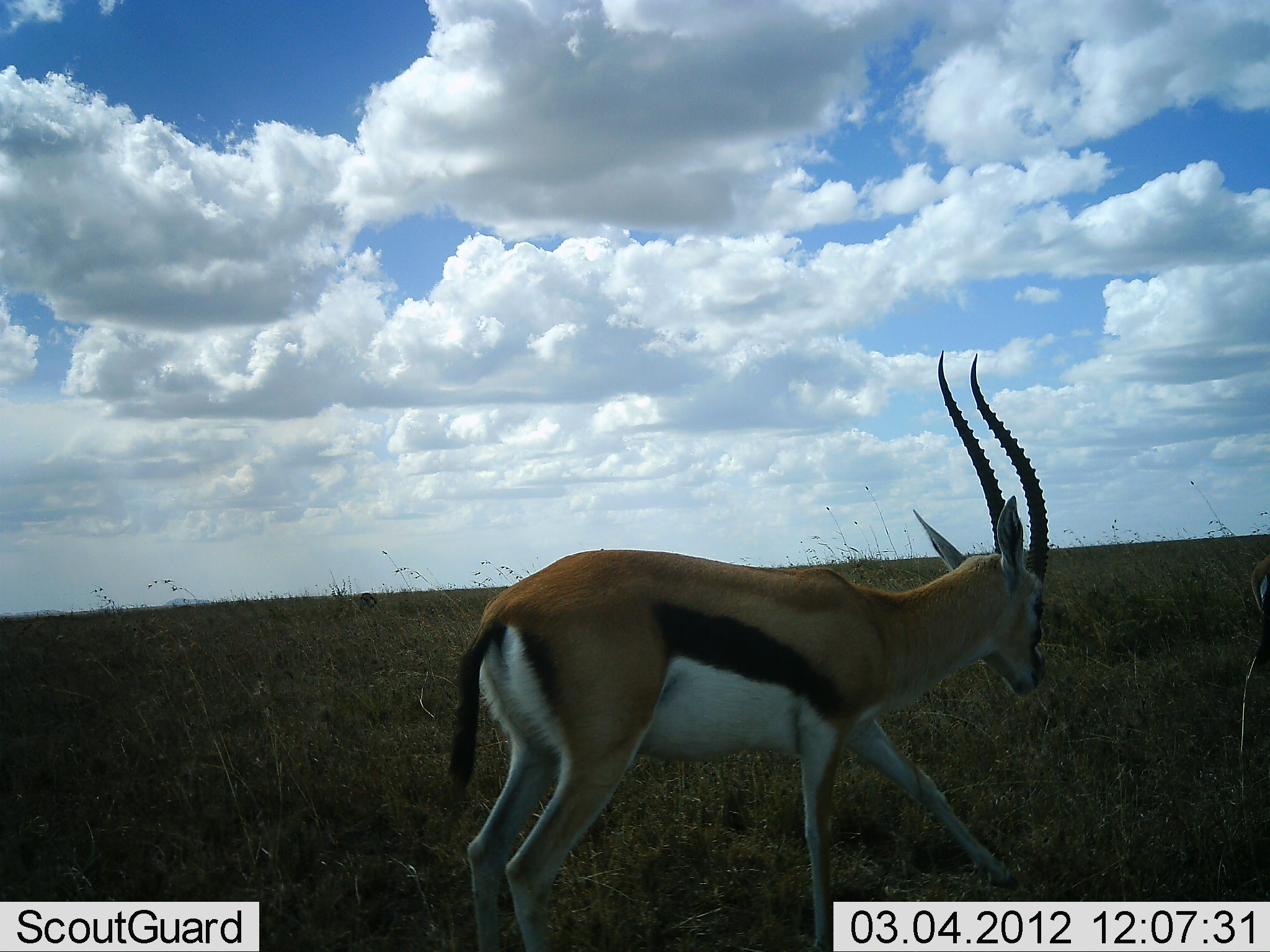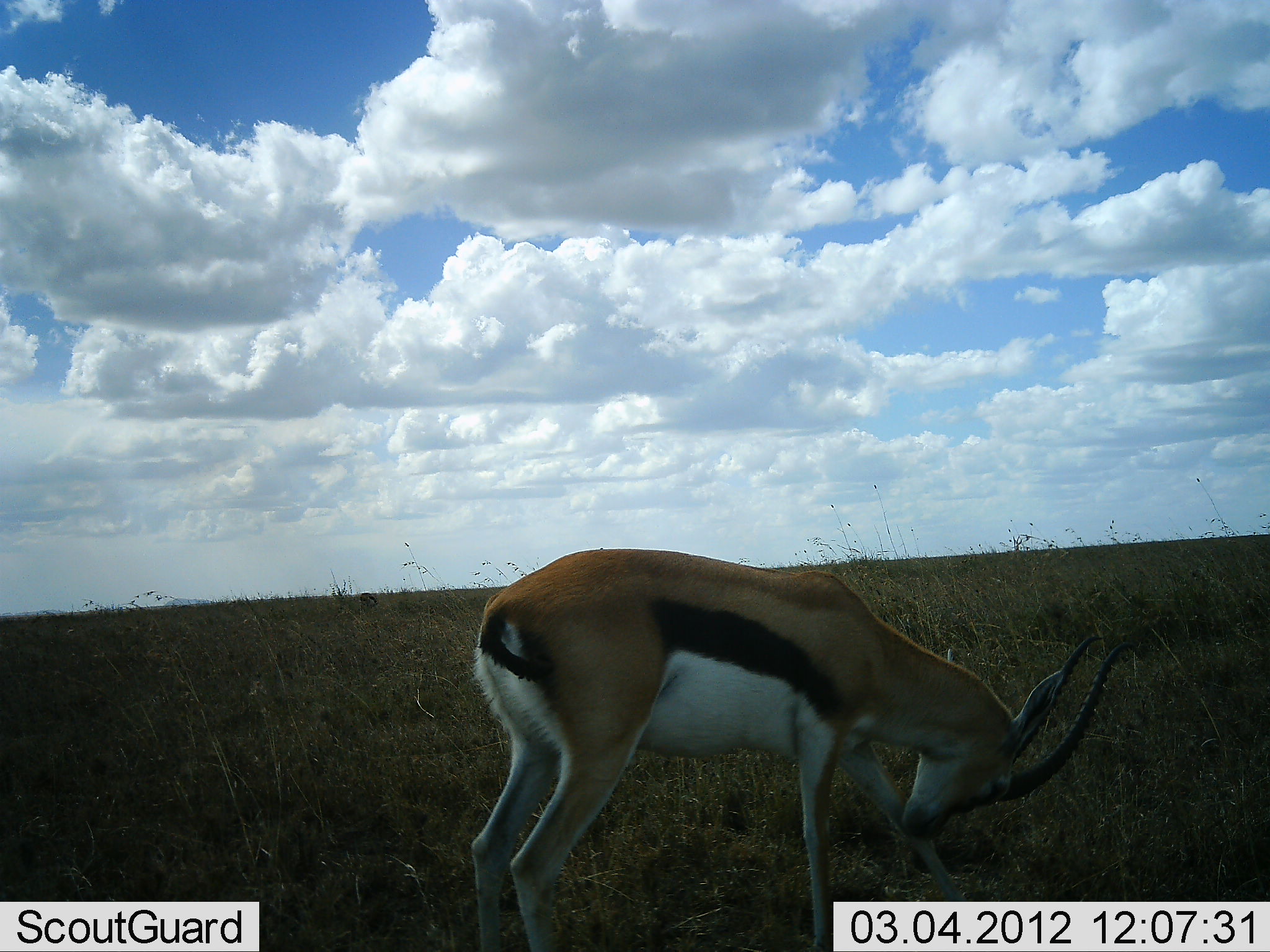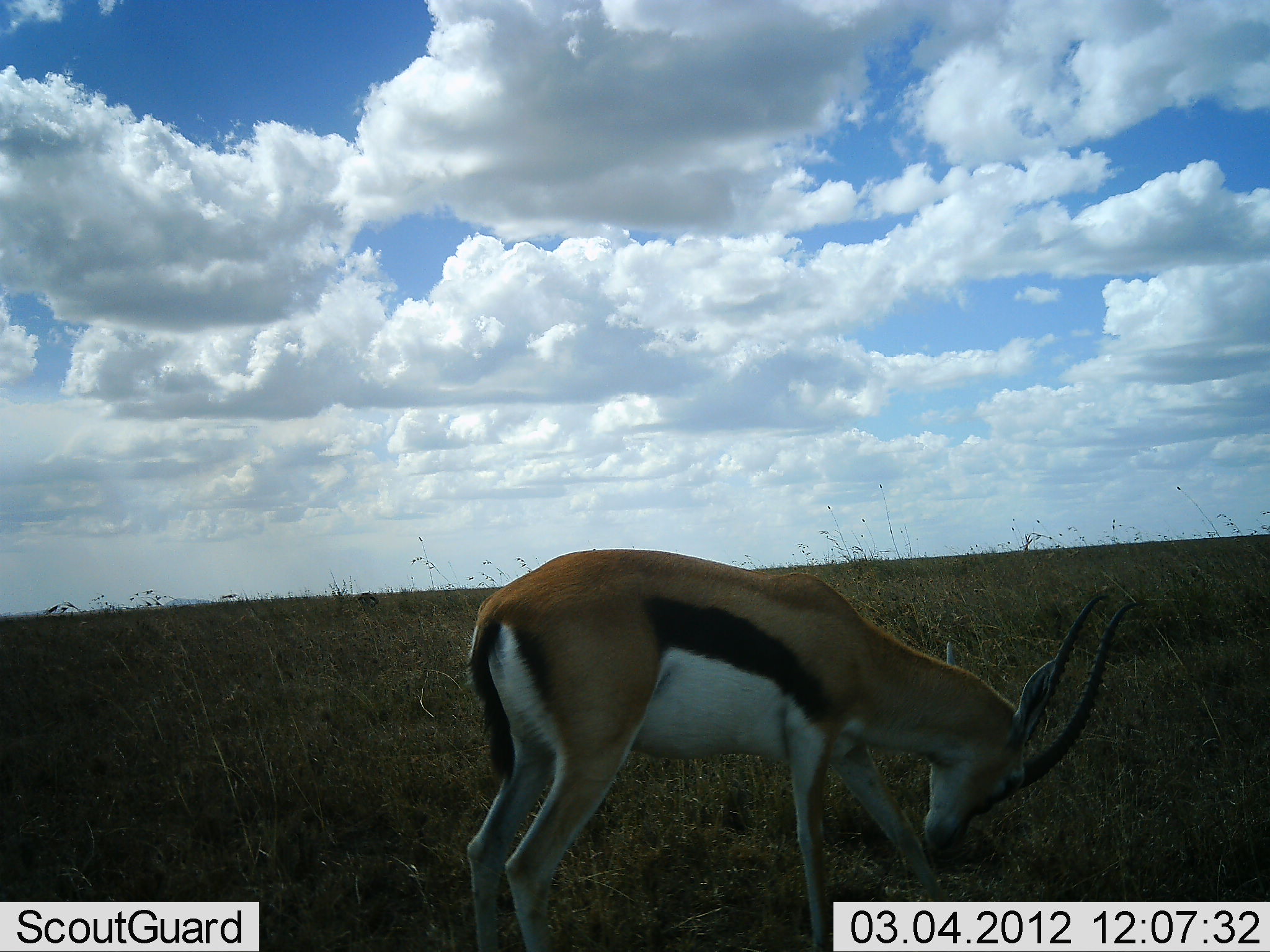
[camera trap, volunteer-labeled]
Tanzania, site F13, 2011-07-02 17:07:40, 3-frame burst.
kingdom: Animalia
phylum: Chordata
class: Mammalia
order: Artiodactyla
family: Bovidae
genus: Eudorcas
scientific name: Eudorcas thomsonii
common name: thomson's gazelle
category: gazellethomsons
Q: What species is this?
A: Gazellethomsons (thomson's gazelle) (Eudorcas thomsonii).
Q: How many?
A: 1.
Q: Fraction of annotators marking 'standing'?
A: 60%.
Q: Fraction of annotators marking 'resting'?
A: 10%.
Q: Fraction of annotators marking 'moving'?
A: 20%.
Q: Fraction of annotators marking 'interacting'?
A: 30%.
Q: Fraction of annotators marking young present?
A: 0%.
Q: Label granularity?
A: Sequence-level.